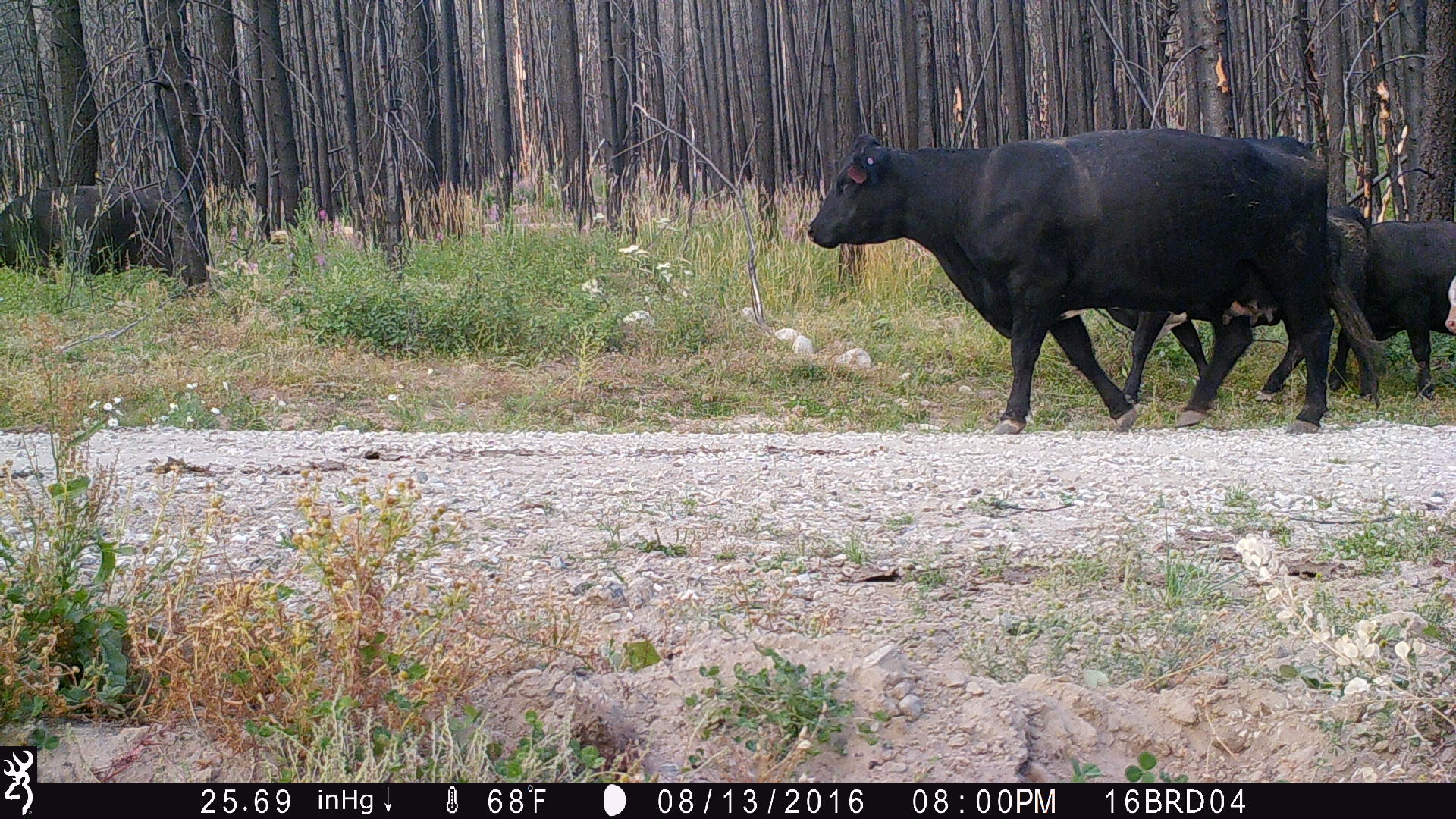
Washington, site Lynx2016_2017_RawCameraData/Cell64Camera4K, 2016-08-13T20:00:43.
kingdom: Animalia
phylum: Chordata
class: Mammalia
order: Artiodactyla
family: Bovidae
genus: Bos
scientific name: Bos taurus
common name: domestic cattle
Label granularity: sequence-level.